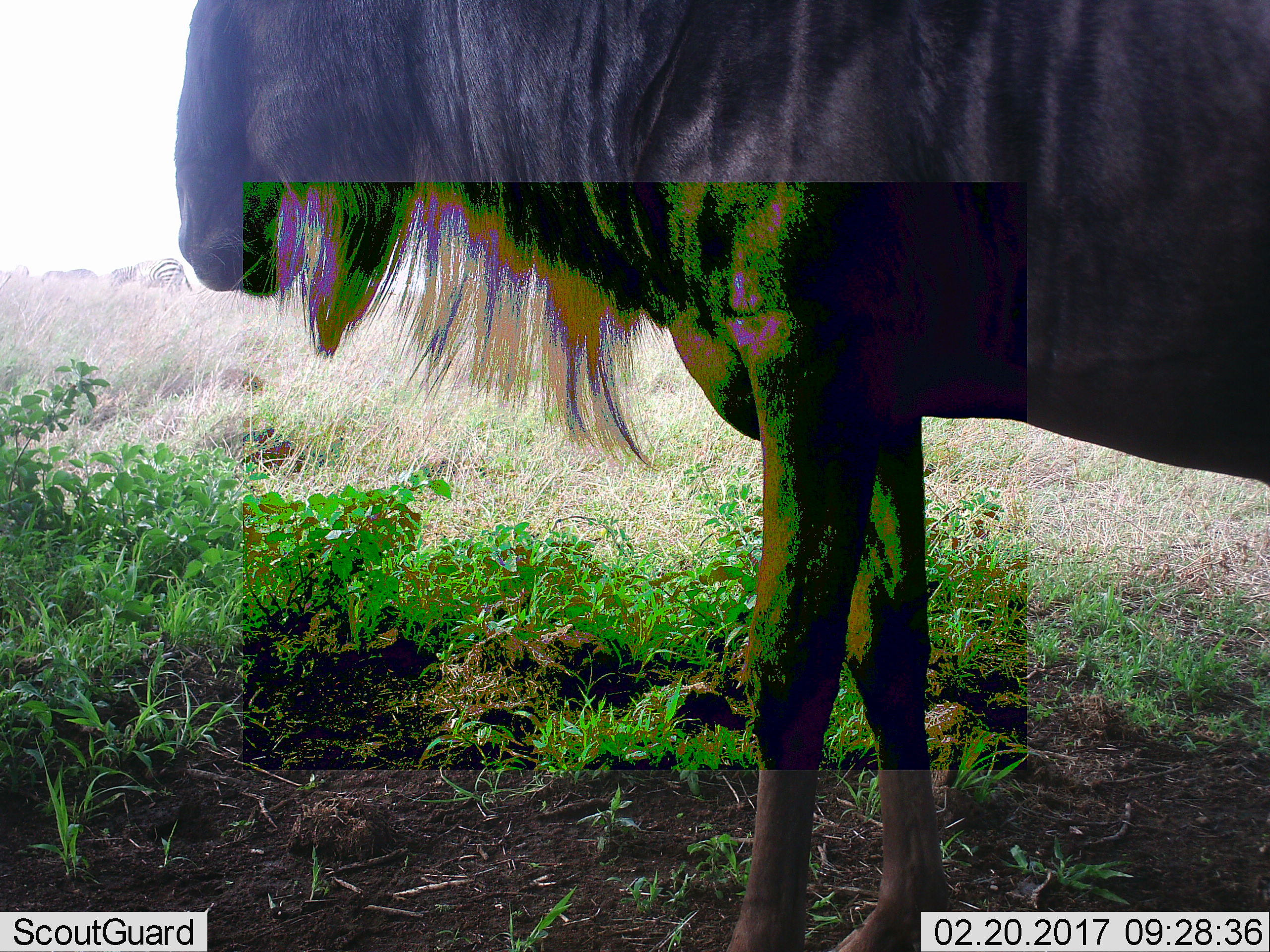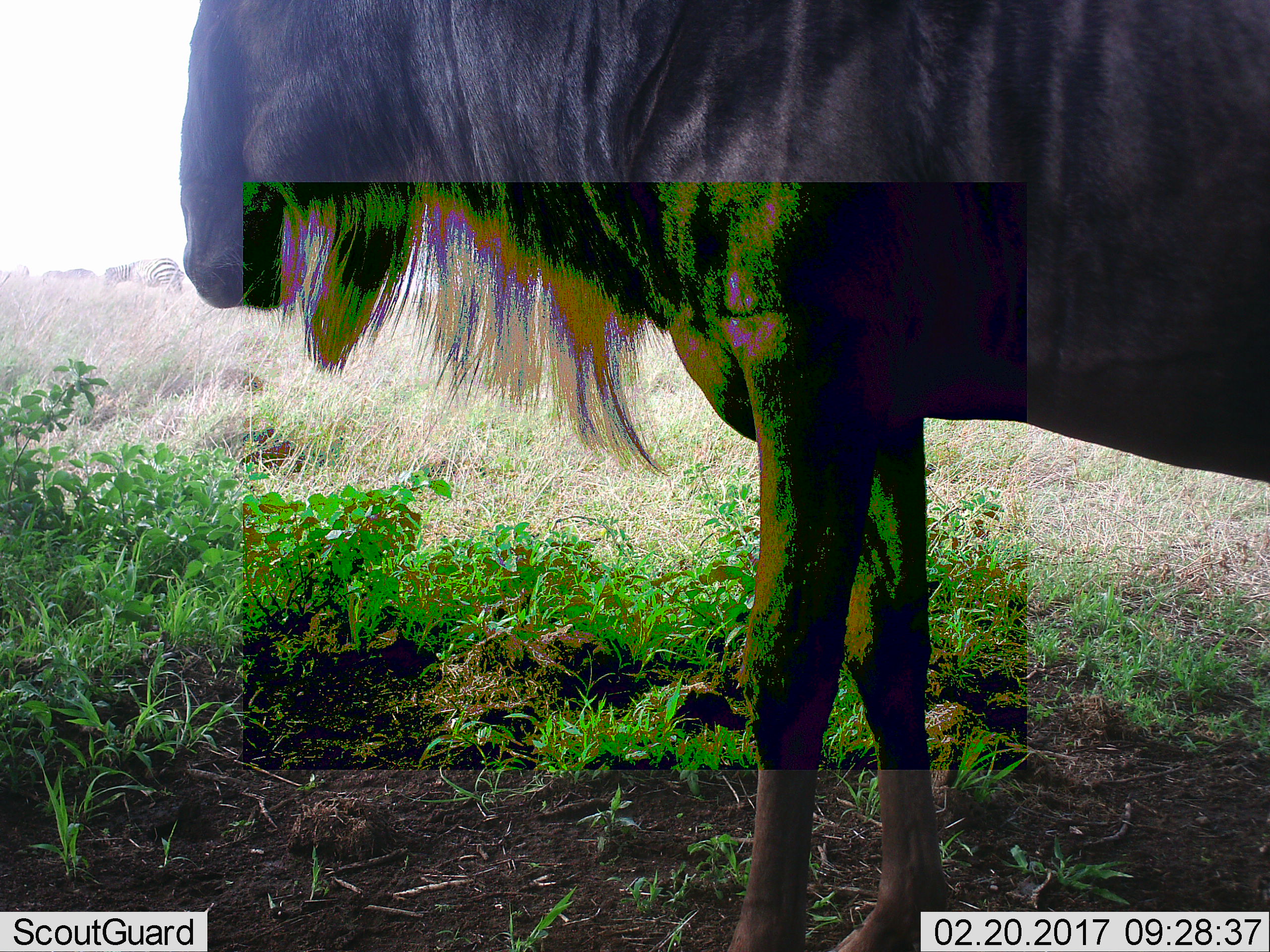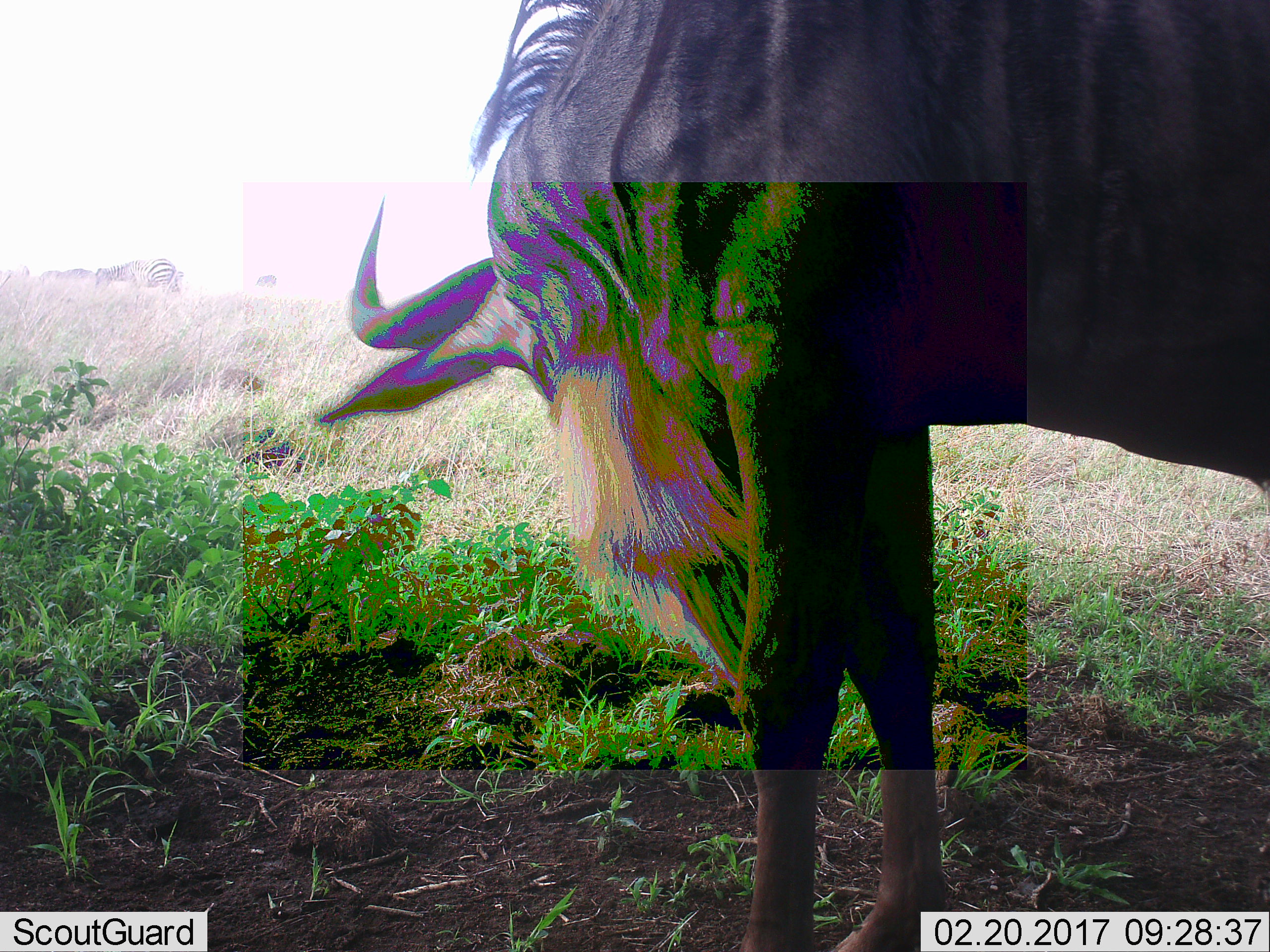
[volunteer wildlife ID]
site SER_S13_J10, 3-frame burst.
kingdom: Animalia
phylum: Chordata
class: Mammalia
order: Artiodactyla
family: Bovidae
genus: Connochaetes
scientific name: Connochaetes taurinus taurinus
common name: blue wildebeest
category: wildebeestblue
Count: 1.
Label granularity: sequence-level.